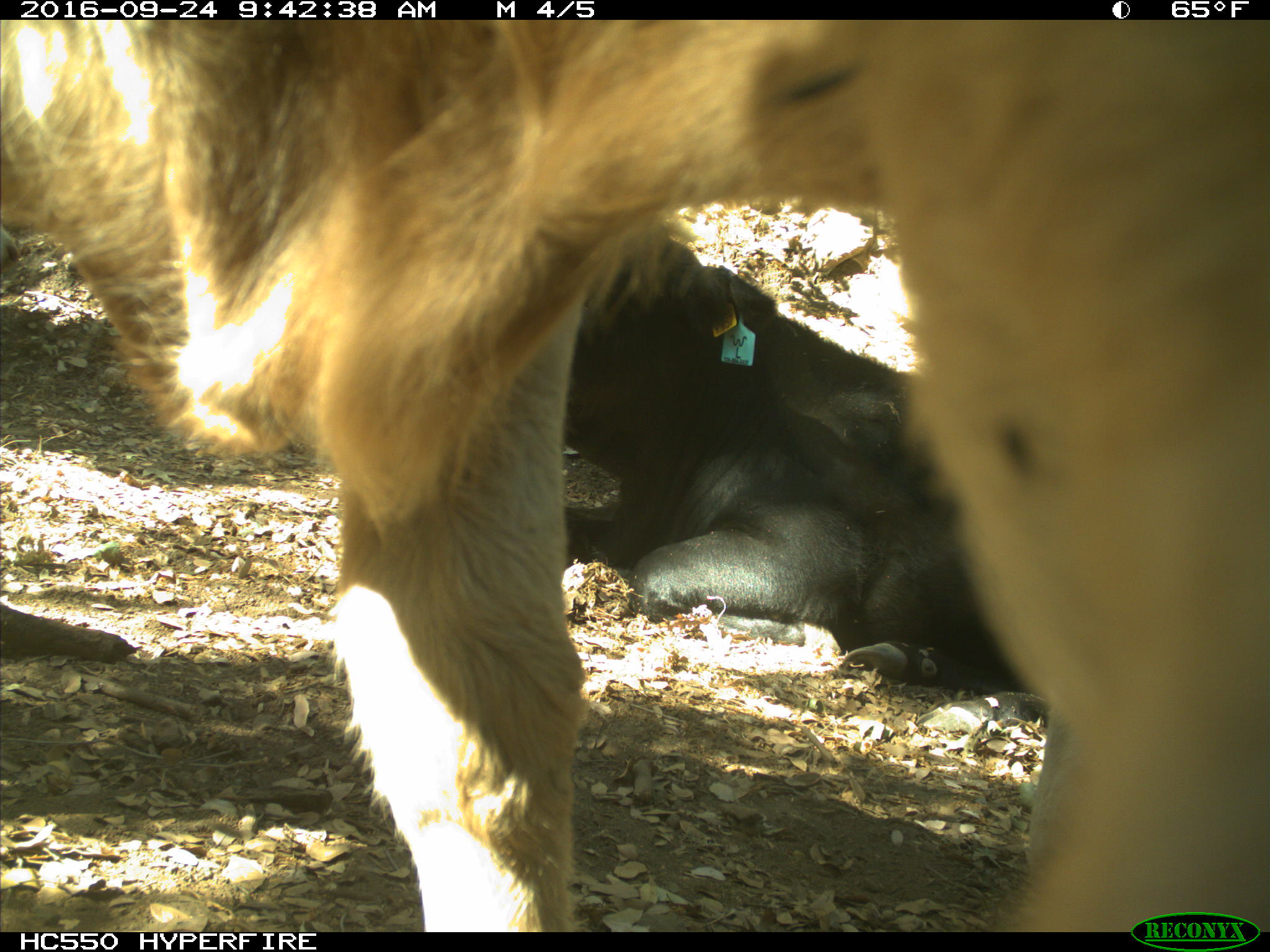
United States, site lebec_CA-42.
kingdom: Animalia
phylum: Chordata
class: Mammalia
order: Artiodactyla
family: Bovidae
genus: Bos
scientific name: Bos taurus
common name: domestic cow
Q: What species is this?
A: Bos taurus (domestic cow).